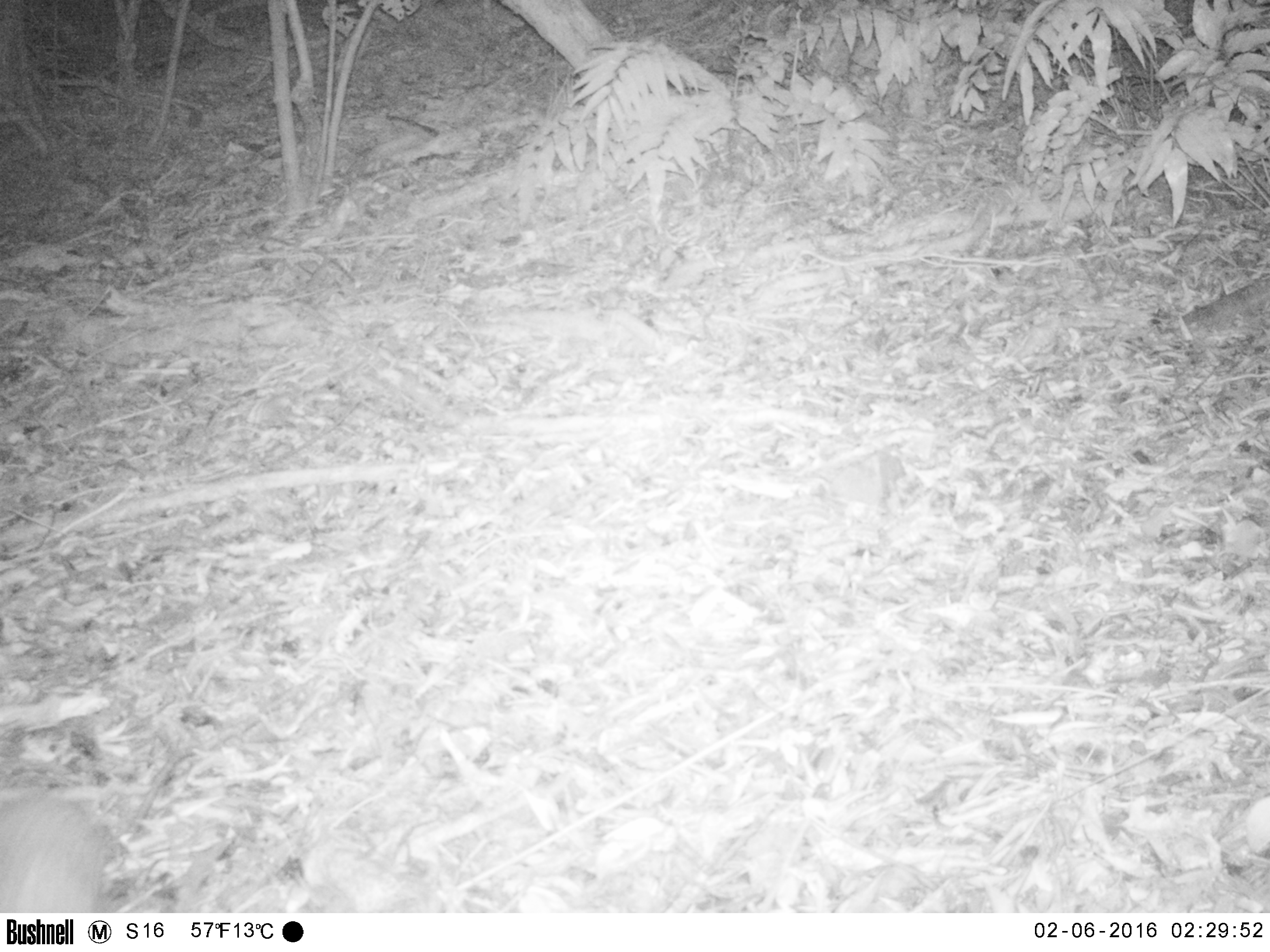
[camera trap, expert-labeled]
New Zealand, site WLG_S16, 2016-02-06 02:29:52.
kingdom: Animalia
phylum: Chordata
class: Mammalia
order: Eulipotyphla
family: Erinaceidae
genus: Erinaceus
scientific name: Erinaceus europaeus europaeus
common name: european hedgehog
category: hedgehog